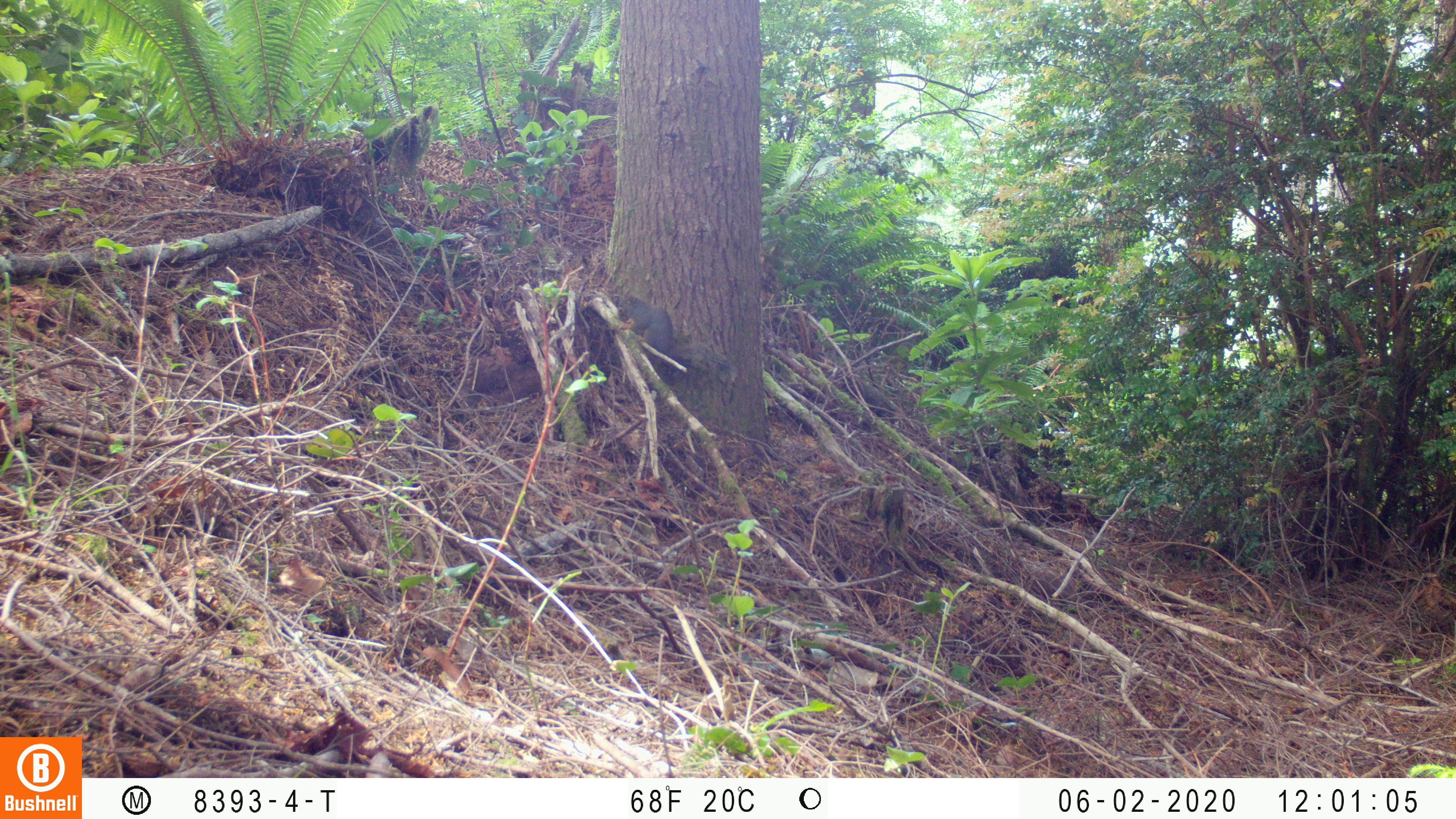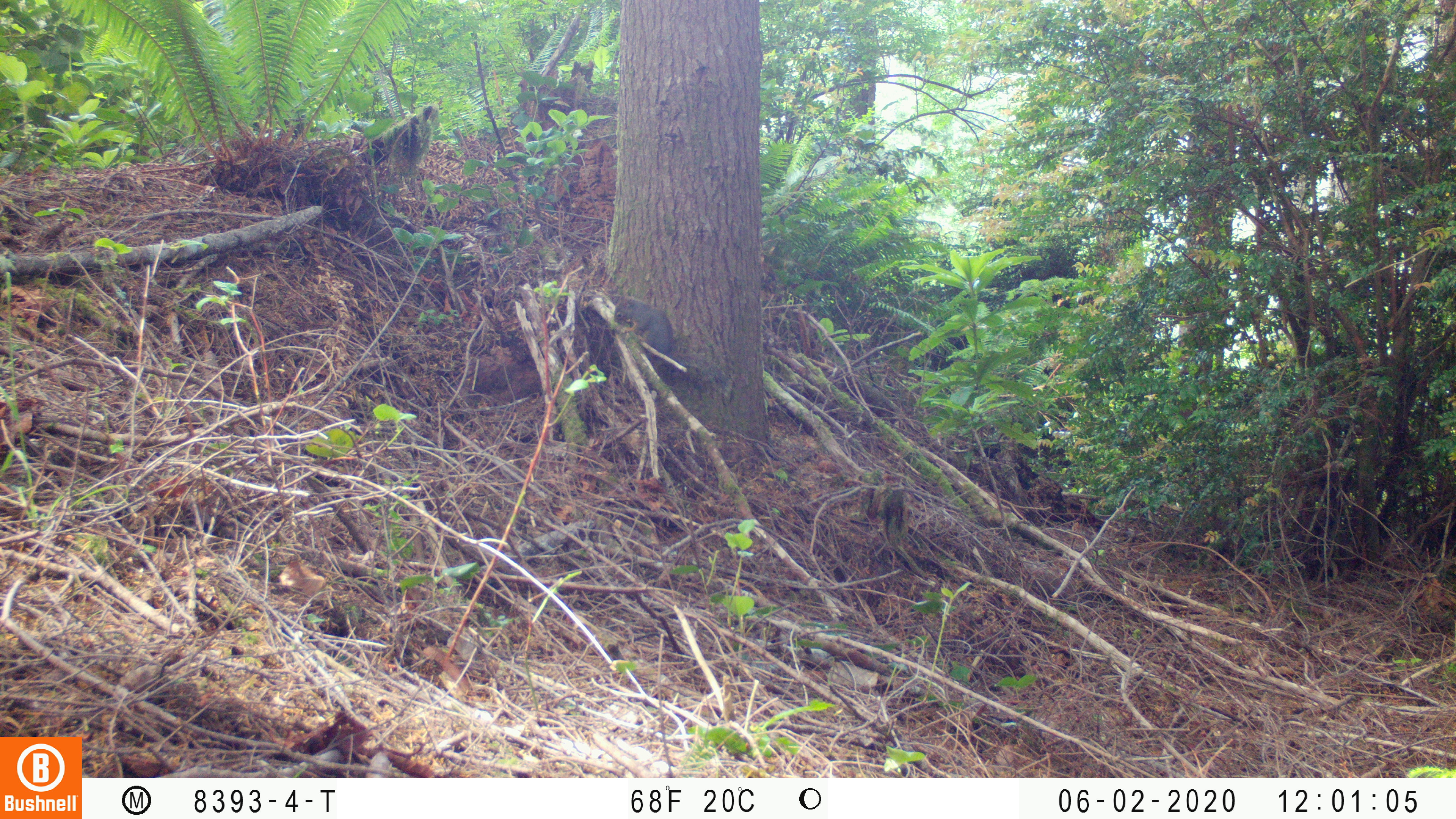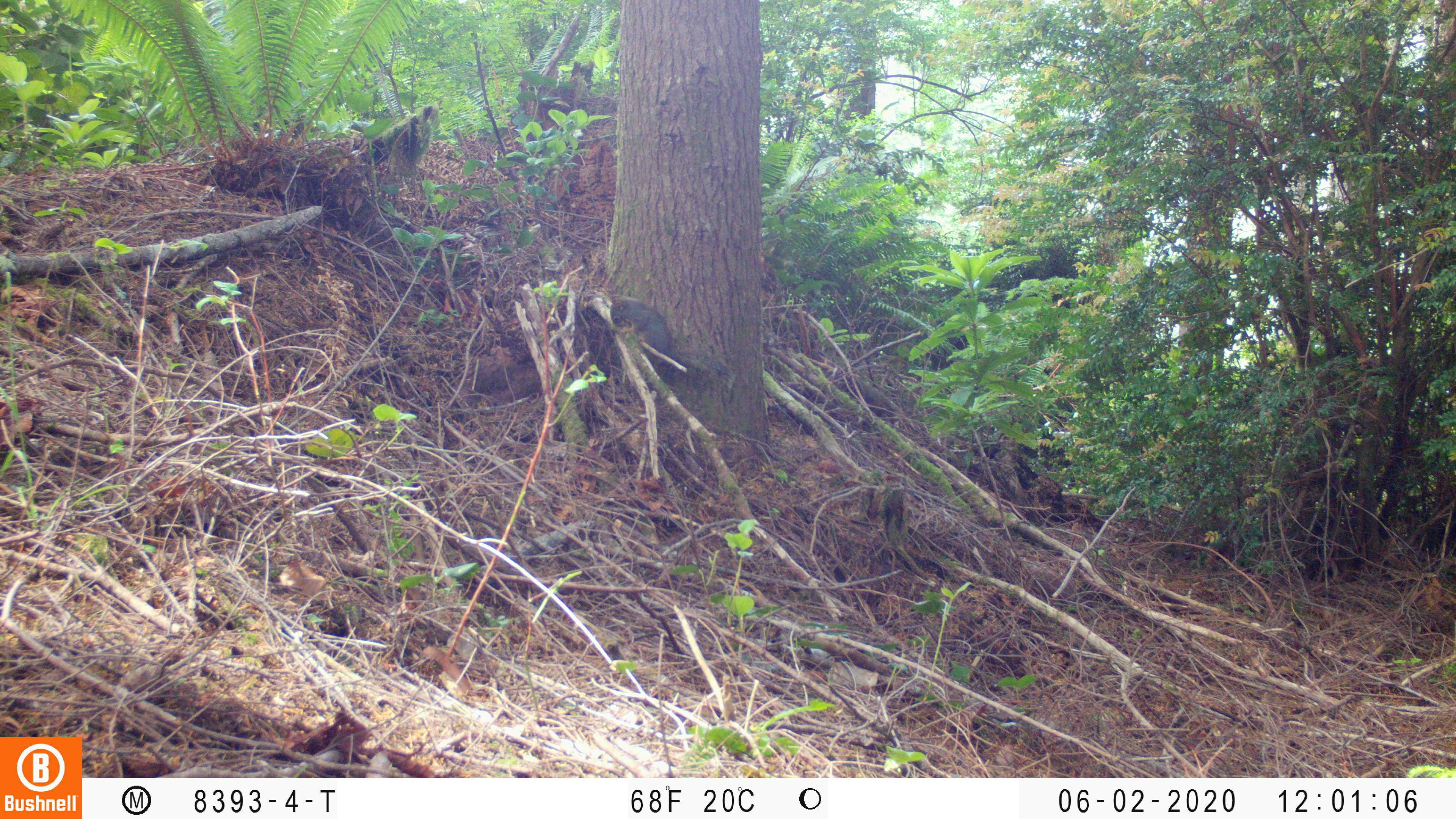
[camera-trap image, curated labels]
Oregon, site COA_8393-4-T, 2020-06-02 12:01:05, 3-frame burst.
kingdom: Animalia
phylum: Chordata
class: Mammalia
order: Rodentia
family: Sciuridae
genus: Tamiasciurus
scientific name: Tamiasciurus douglasii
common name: douglas squirrel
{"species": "douglas squirrel (Tamiasciurus douglasii)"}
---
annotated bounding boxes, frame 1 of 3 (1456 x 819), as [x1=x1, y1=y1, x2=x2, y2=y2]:
douglas squirrel: [x1=611, y1=286, x2=739, y2=383]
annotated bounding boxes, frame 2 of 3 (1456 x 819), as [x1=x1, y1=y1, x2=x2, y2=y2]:
douglas squirrel: [x1=611, y1=288, x2=722, y2=383]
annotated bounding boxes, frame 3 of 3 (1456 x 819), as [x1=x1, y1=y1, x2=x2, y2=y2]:
douglas squirrel: [x1=608, y1=292, x2=726, y2=380]